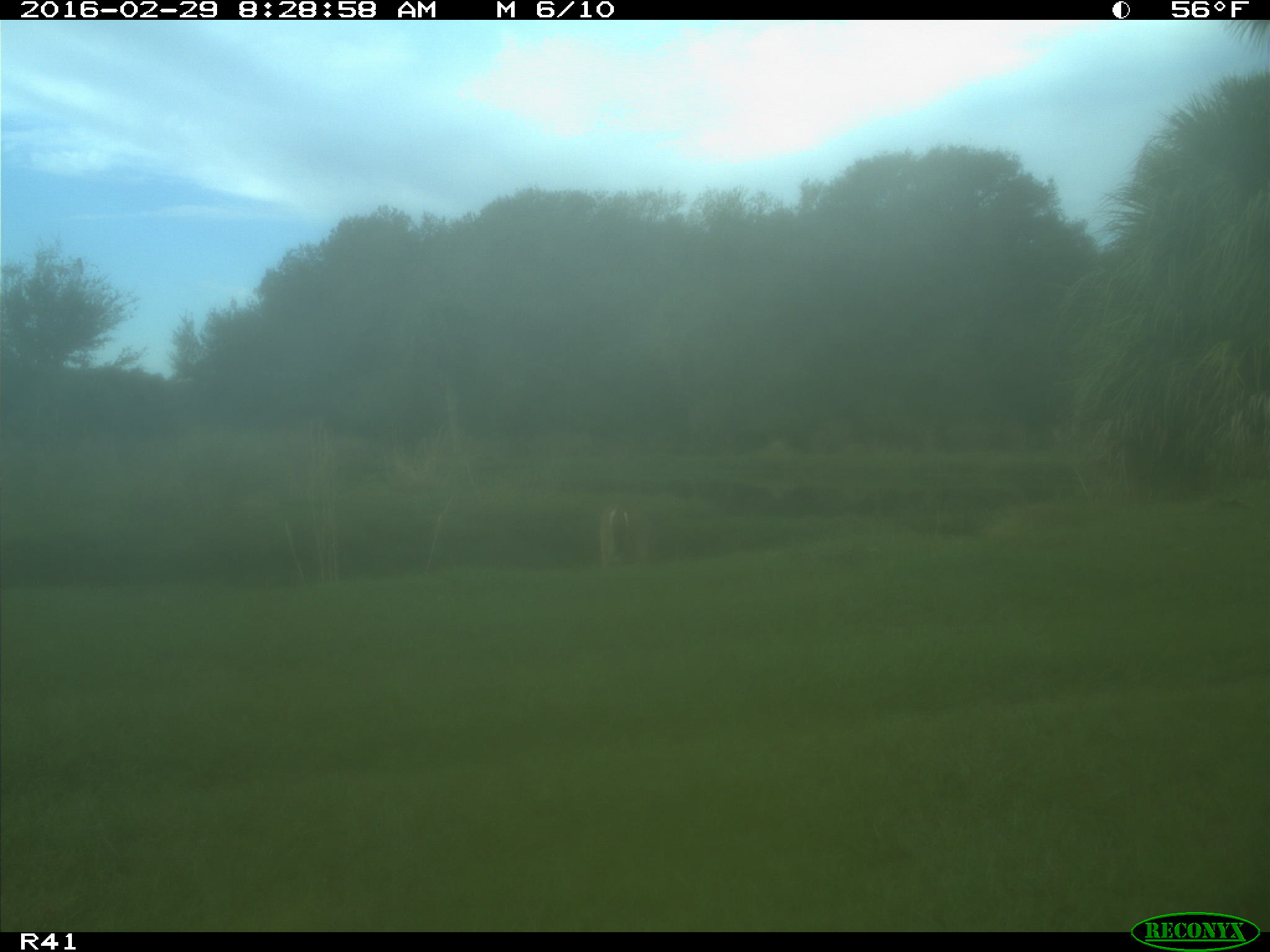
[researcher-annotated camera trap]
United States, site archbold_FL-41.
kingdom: Animalia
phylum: Chordata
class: Mammalia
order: Artiodactyla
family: Cervidae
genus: Odocoileus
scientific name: Odocoileus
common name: deer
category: unidentified deer